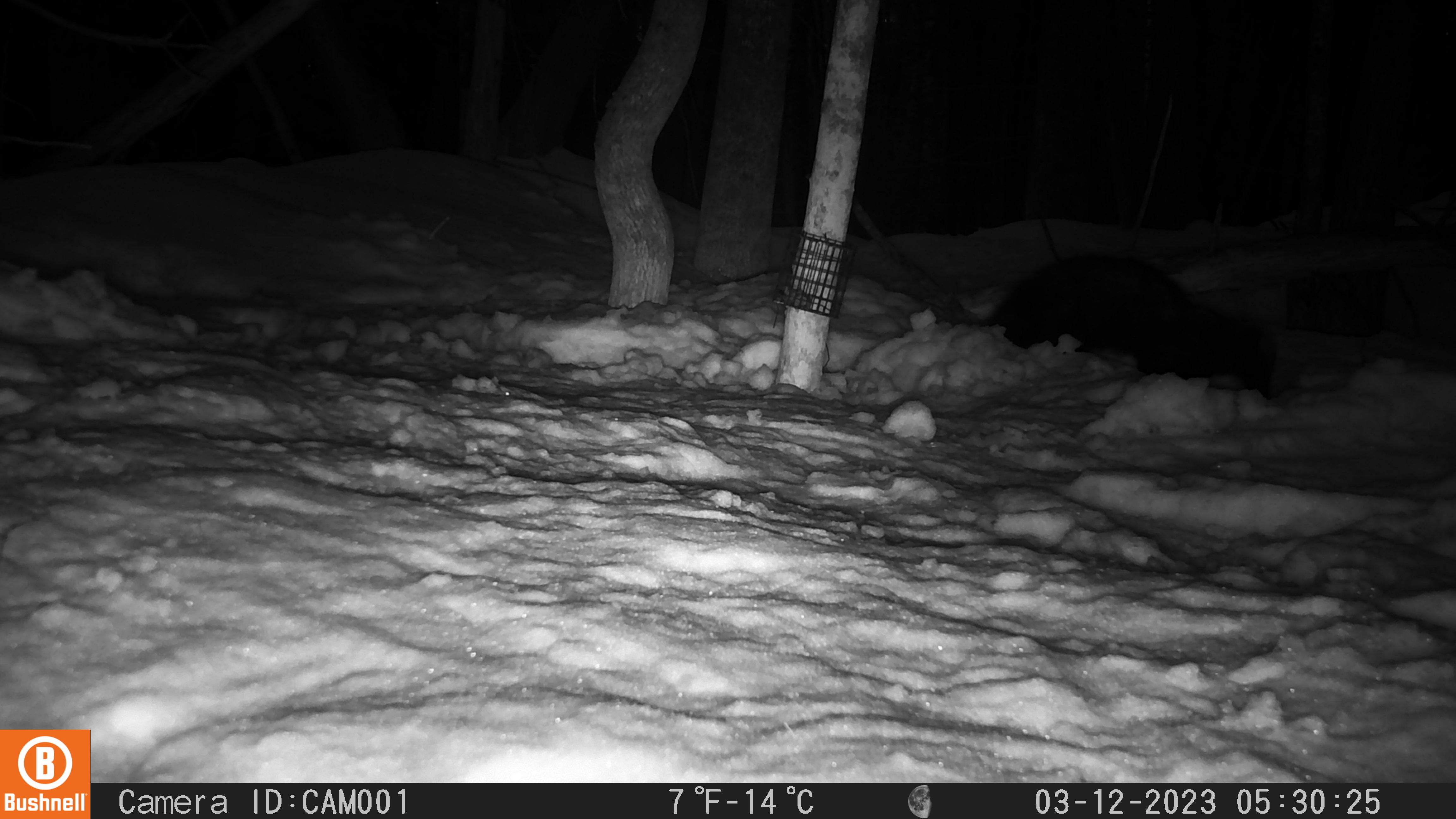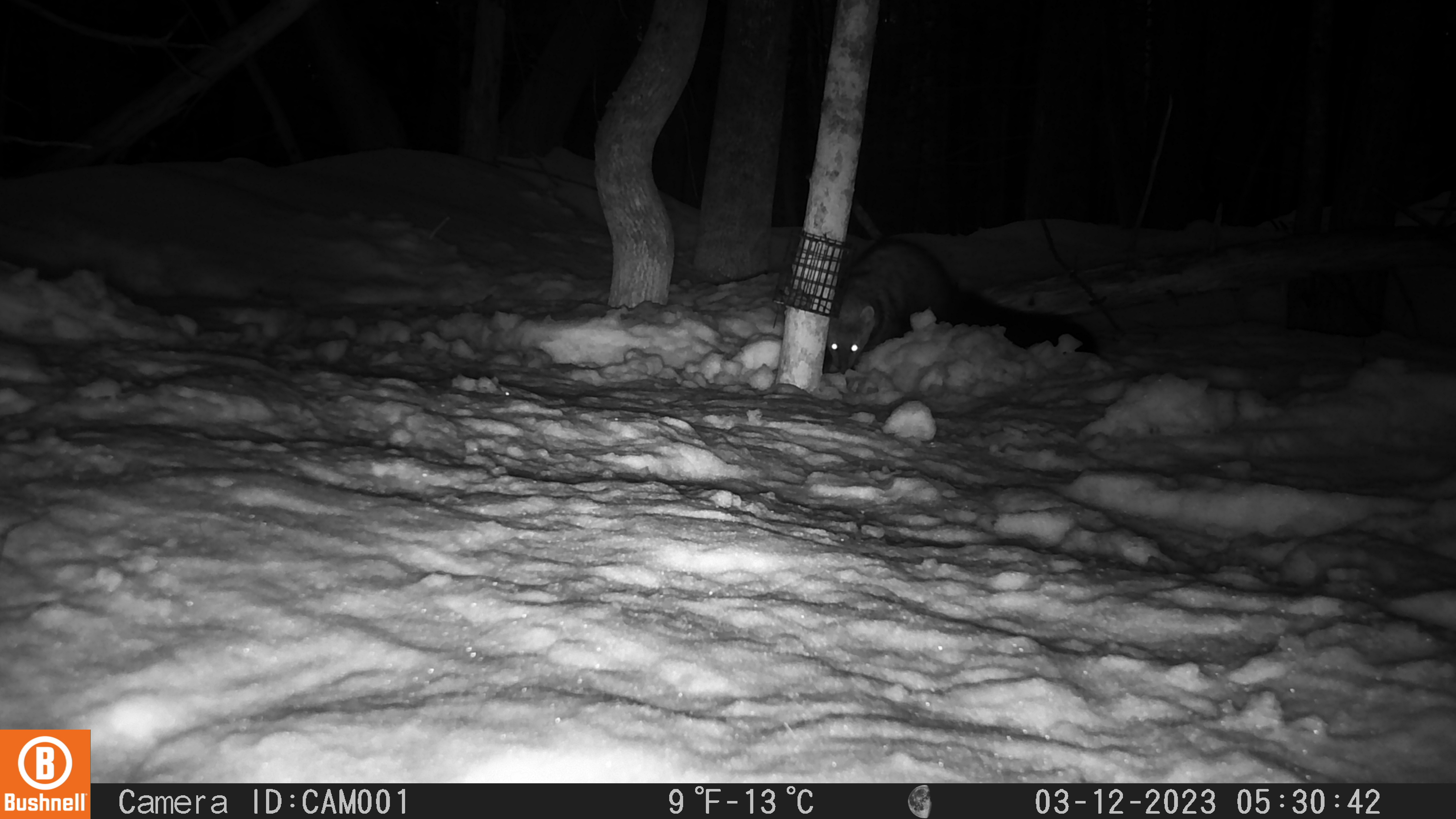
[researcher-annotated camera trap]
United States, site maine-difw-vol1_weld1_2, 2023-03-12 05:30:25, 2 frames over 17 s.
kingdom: Animalia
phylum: Chordata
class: Mammalia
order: Carnivora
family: Mustelidae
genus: Pekania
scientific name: Pekania pennanti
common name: fisher